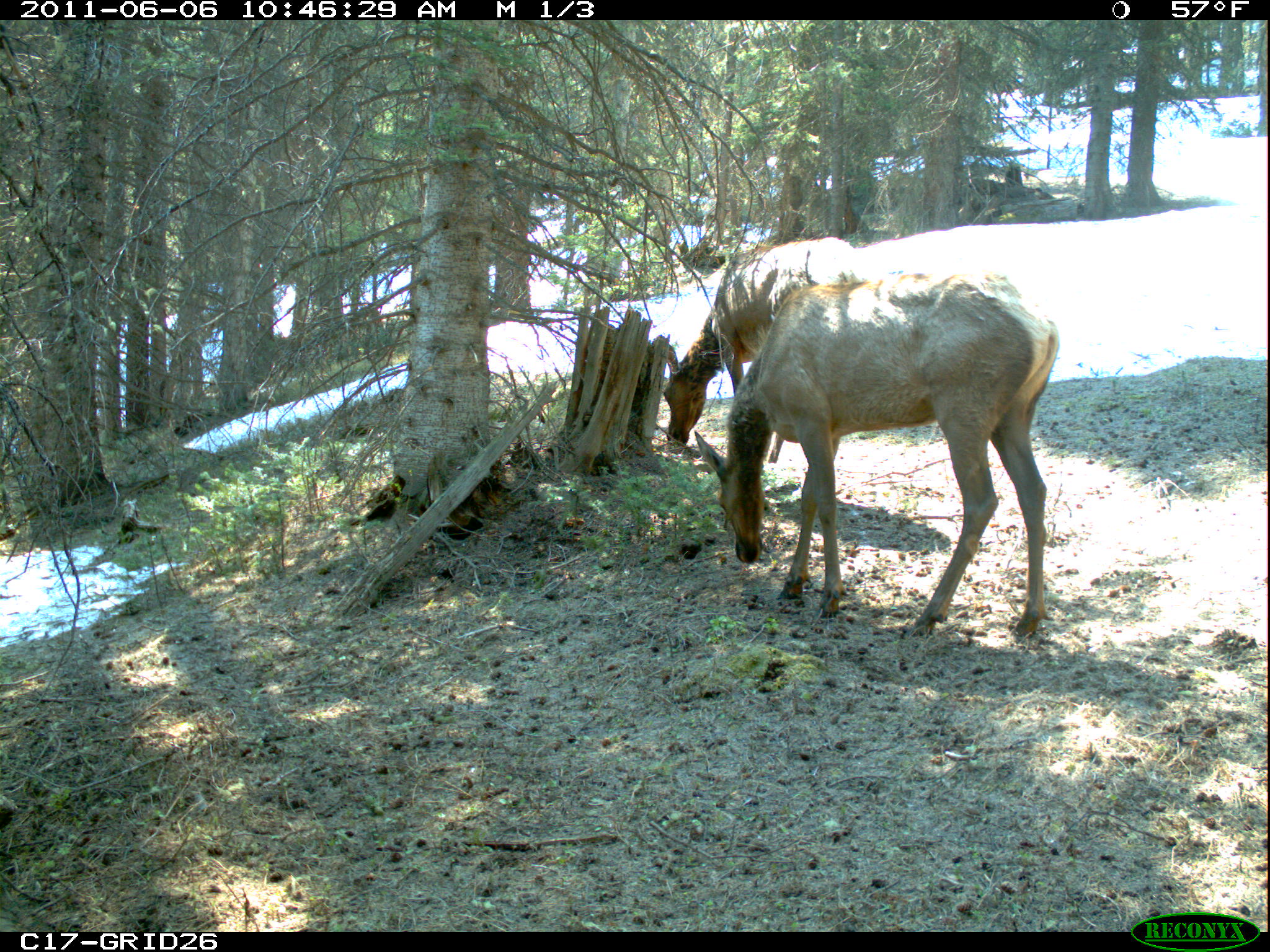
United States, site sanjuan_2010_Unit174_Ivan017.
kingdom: Animalia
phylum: Chordata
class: Mammalia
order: Artiodactyla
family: Cervidae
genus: Cervus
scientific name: Cervus elaphus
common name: red deer